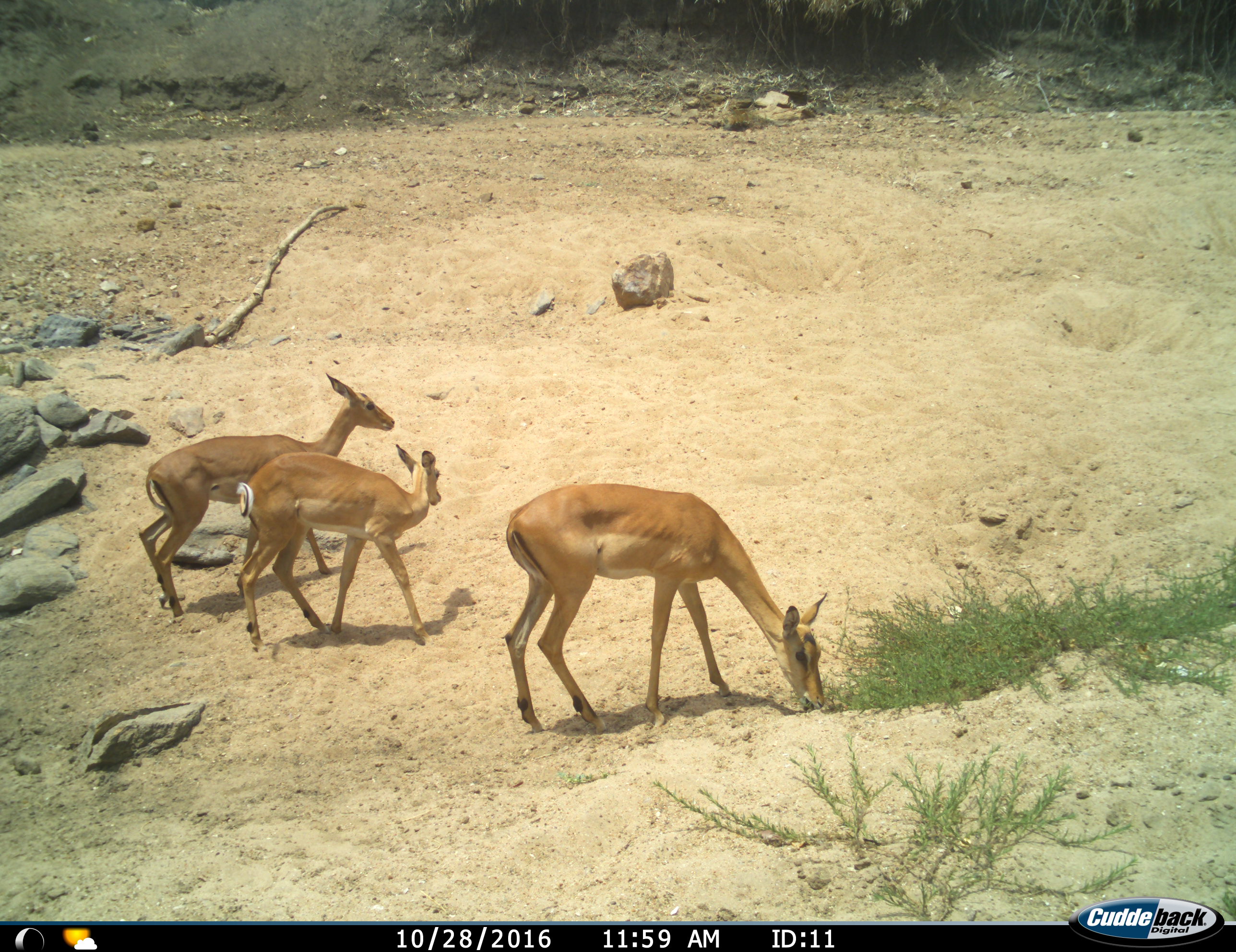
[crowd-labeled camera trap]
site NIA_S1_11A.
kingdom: Animalia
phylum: Chordata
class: Mammalia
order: Artiodactyla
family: Bovidae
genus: Aepyceros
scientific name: Aepyceros melampus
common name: impala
Impala (Aepyceros melampus), count 3. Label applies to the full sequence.